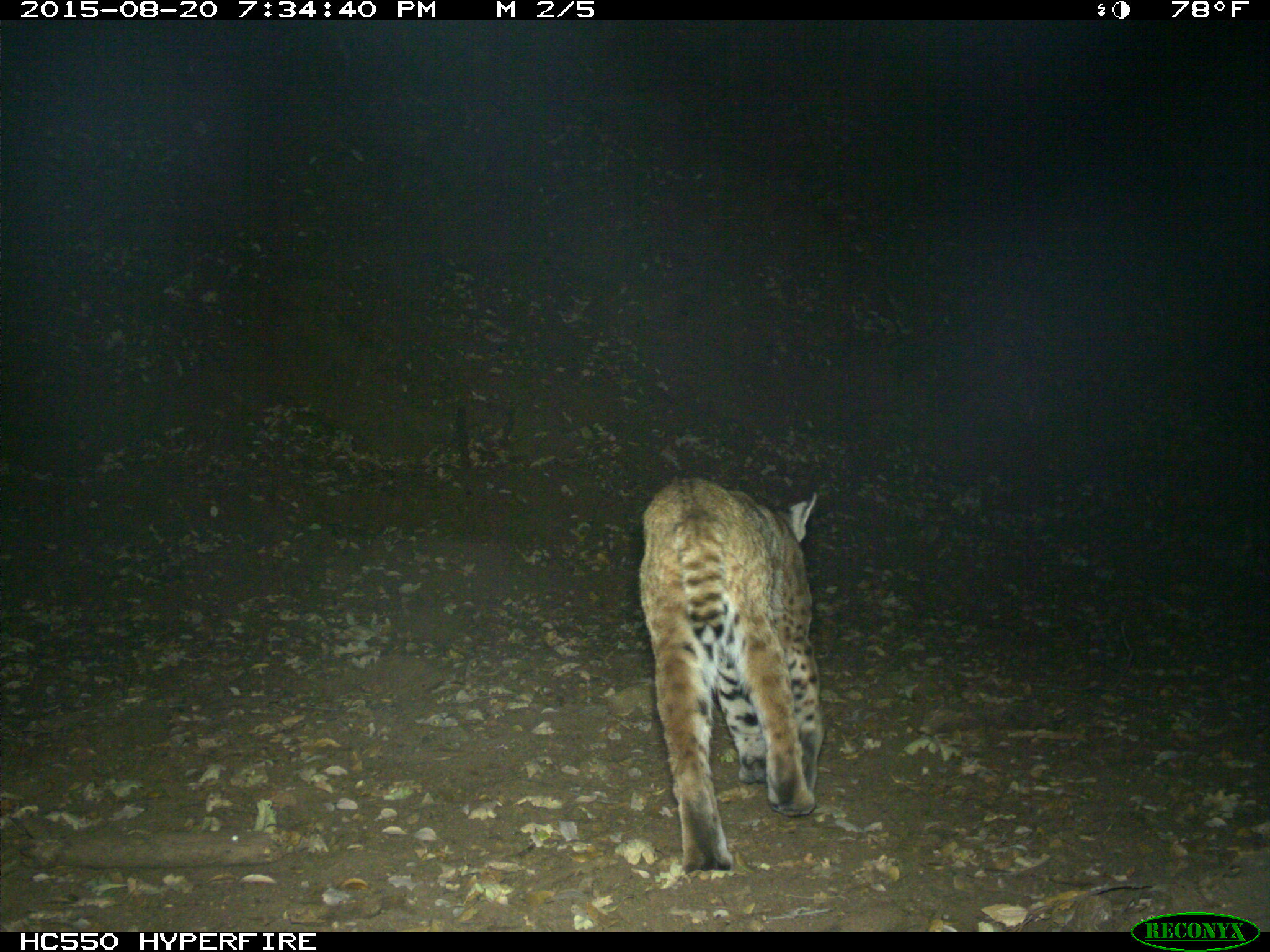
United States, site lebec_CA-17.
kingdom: Animalia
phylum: Chordata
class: Mammalia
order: Carnivora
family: Felidae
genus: Lynx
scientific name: Lynx rufus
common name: bobcat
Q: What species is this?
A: Lynx rufus (bobcat).